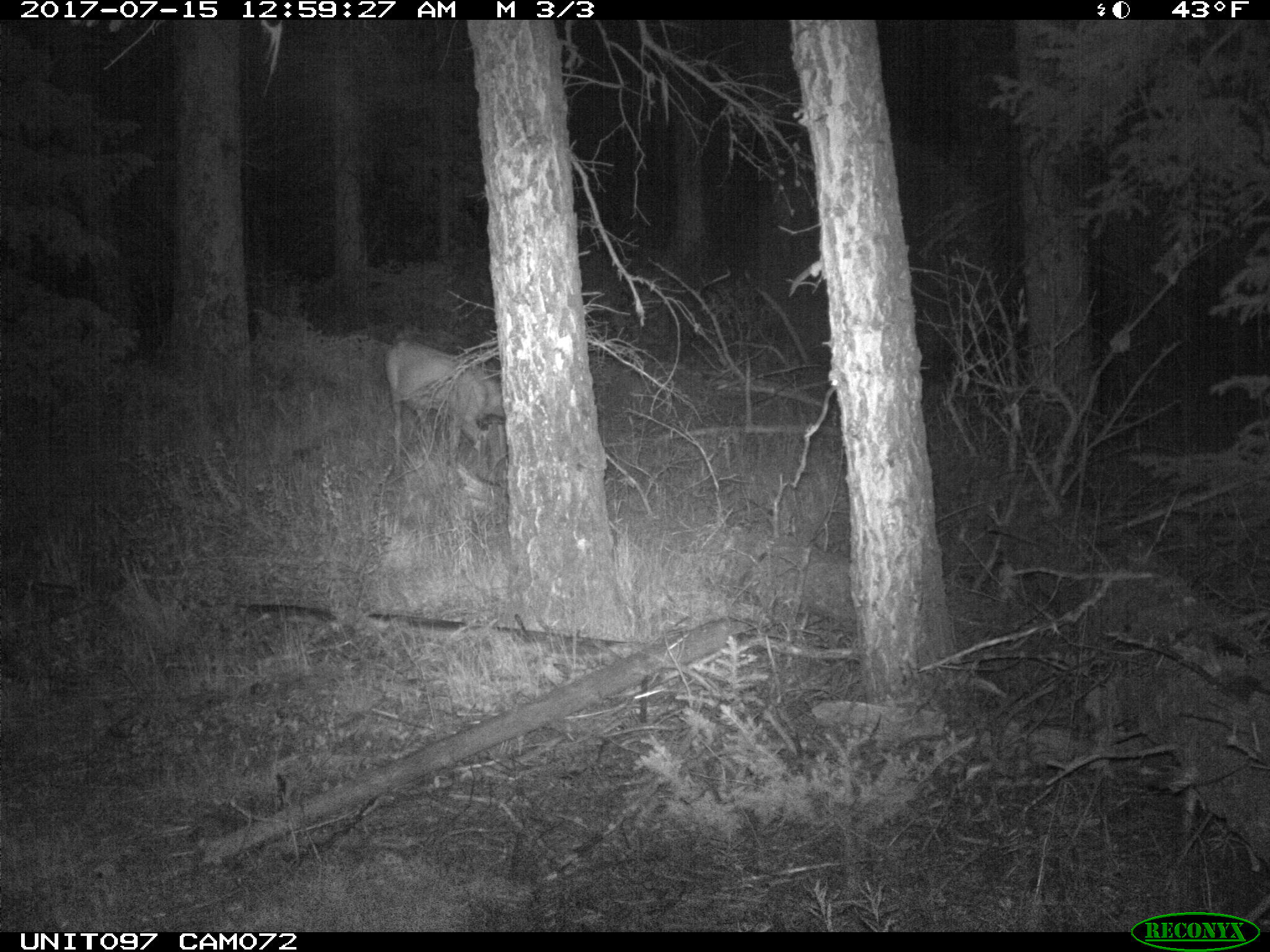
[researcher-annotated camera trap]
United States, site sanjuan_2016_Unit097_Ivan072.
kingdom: Animalia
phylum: Chordata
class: Mammalia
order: Artiodactyla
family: Cervidae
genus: Odocoileus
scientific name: Odocoileus hemionus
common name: mule deer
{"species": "Odocoileus hemionus (mule deer)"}